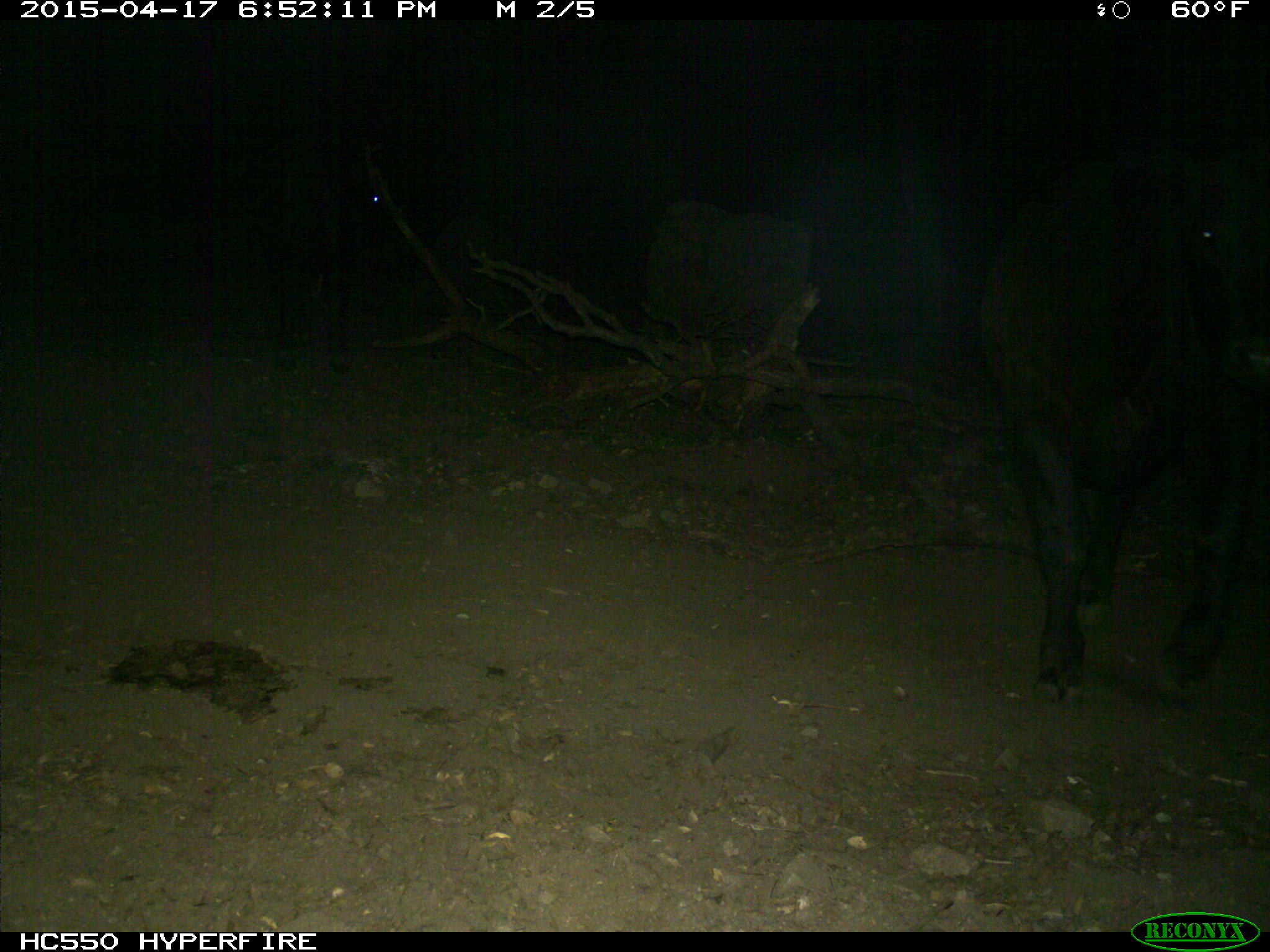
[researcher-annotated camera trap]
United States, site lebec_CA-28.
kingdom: Animalia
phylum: Chordata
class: Mammalia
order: Artiodactyla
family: Bovidae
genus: Bos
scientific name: Bos taurus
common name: domestic cow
Bos taurus (domestic cow).